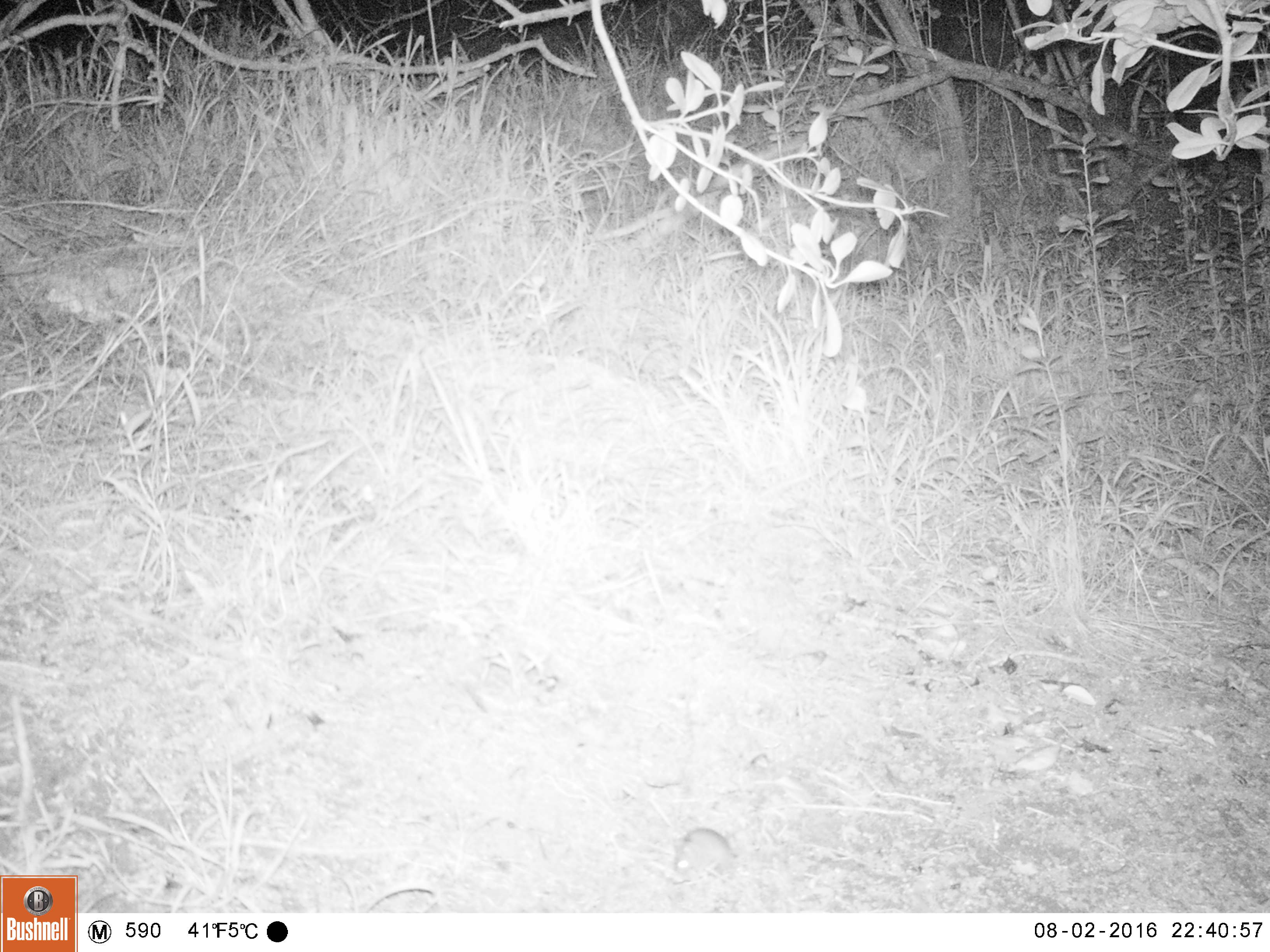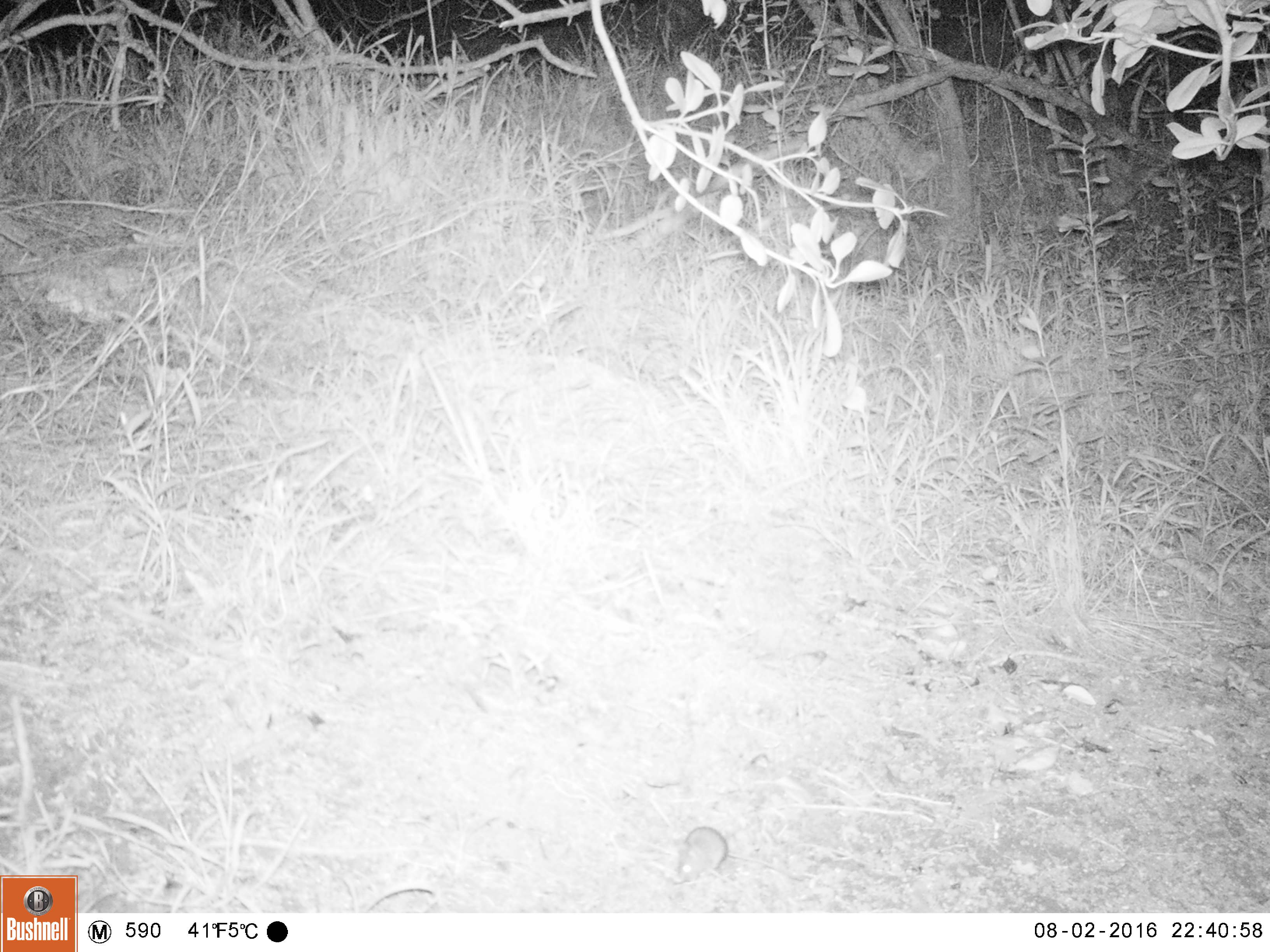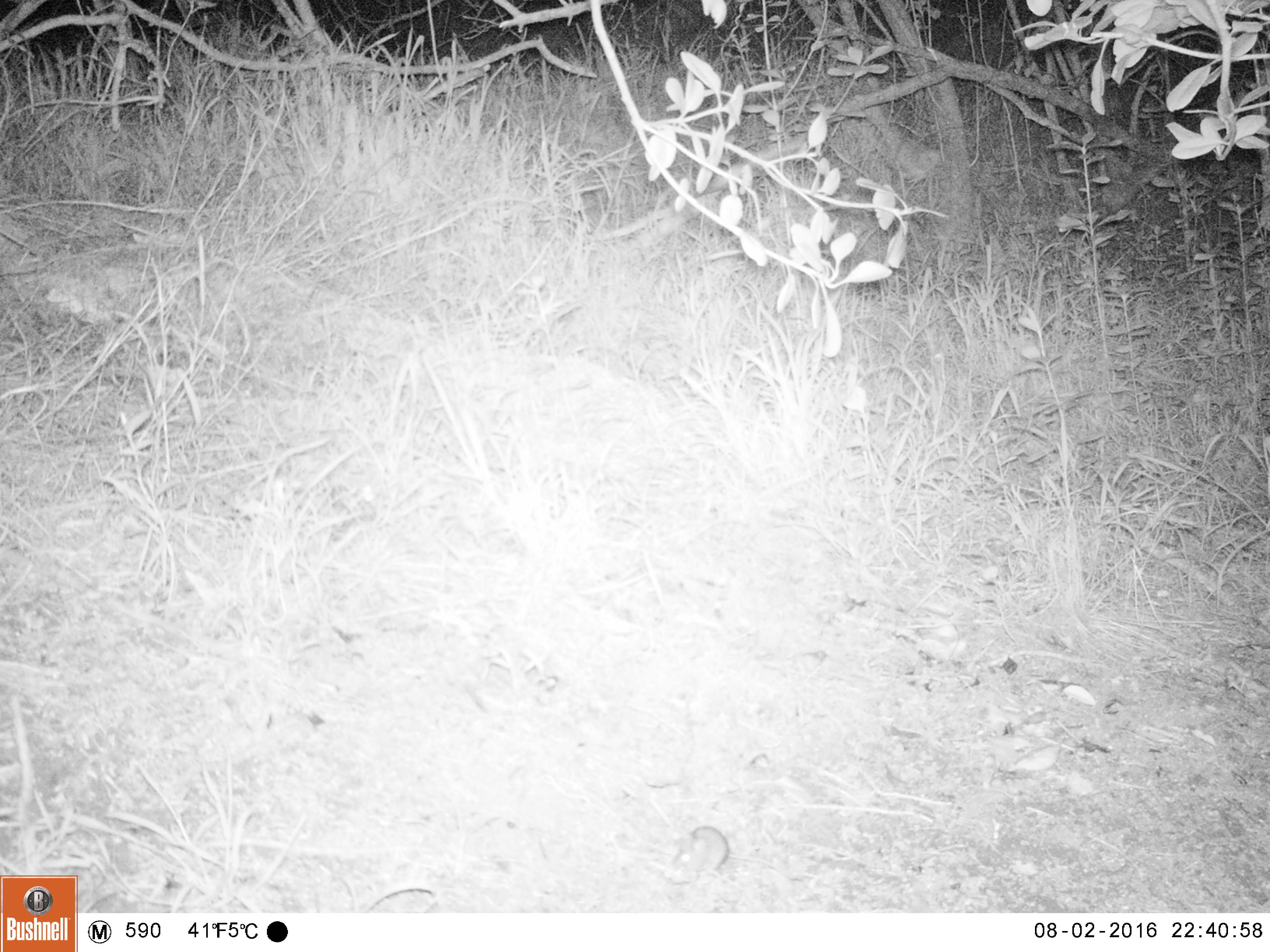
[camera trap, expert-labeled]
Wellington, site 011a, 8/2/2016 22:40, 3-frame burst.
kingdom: Animalia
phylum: Chordata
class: Mammalia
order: Rodentia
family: Muridae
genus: Mus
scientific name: Mus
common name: mouse